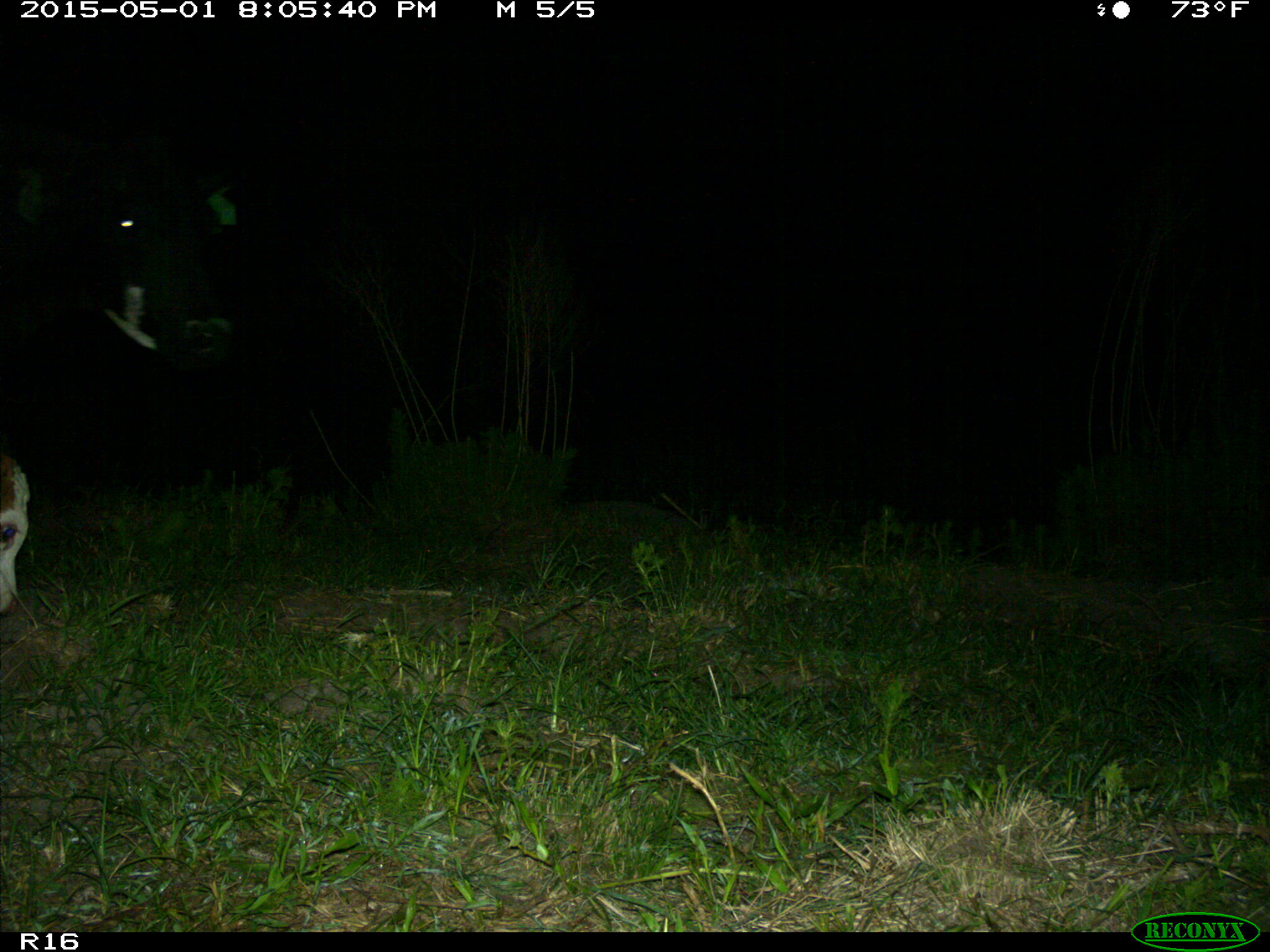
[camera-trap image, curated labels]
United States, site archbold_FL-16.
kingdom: Animalia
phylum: Chordata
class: Mammalia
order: Artiodactyla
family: Bovidae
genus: Bos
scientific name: Bos taurus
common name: domestic cow